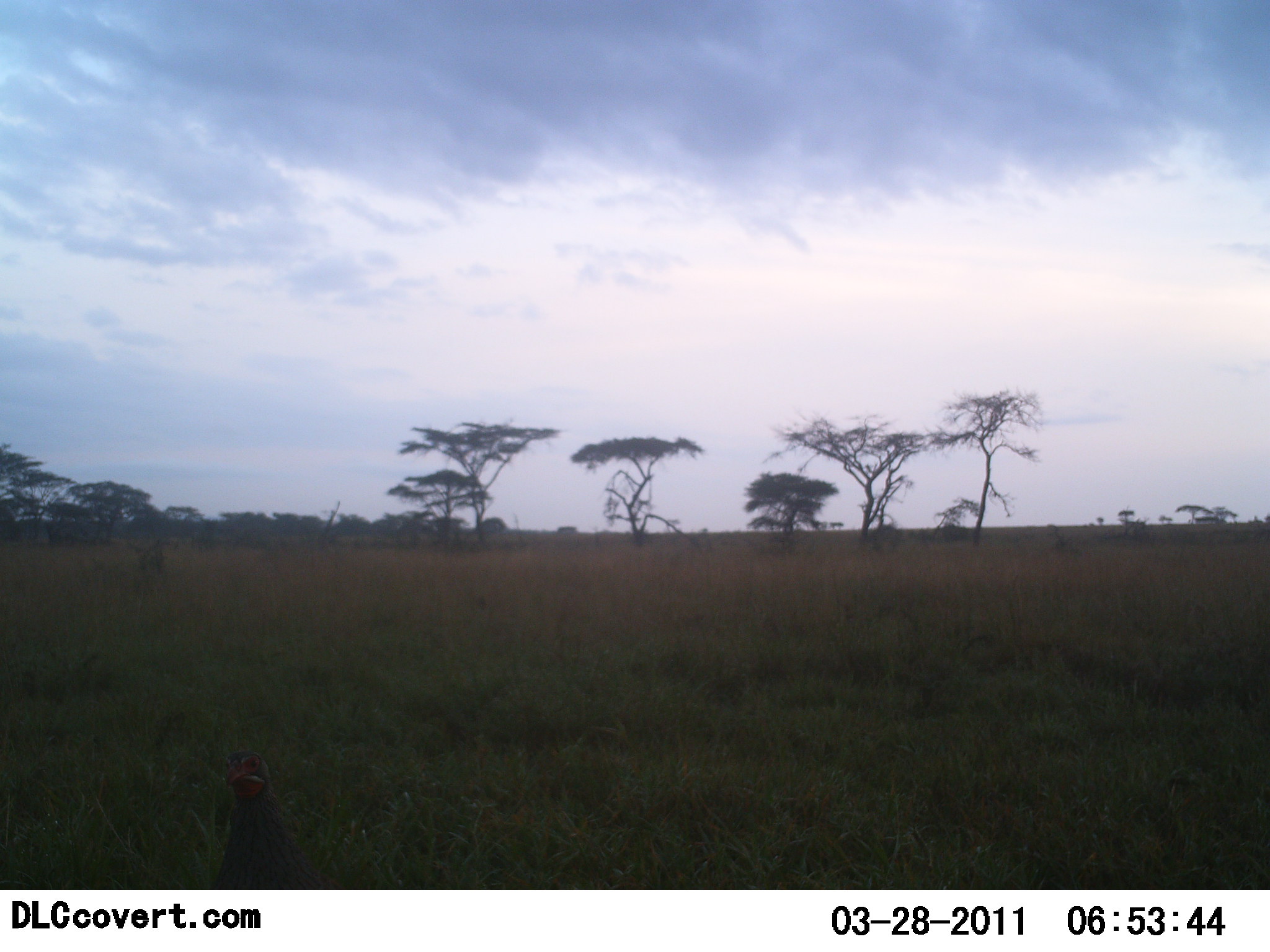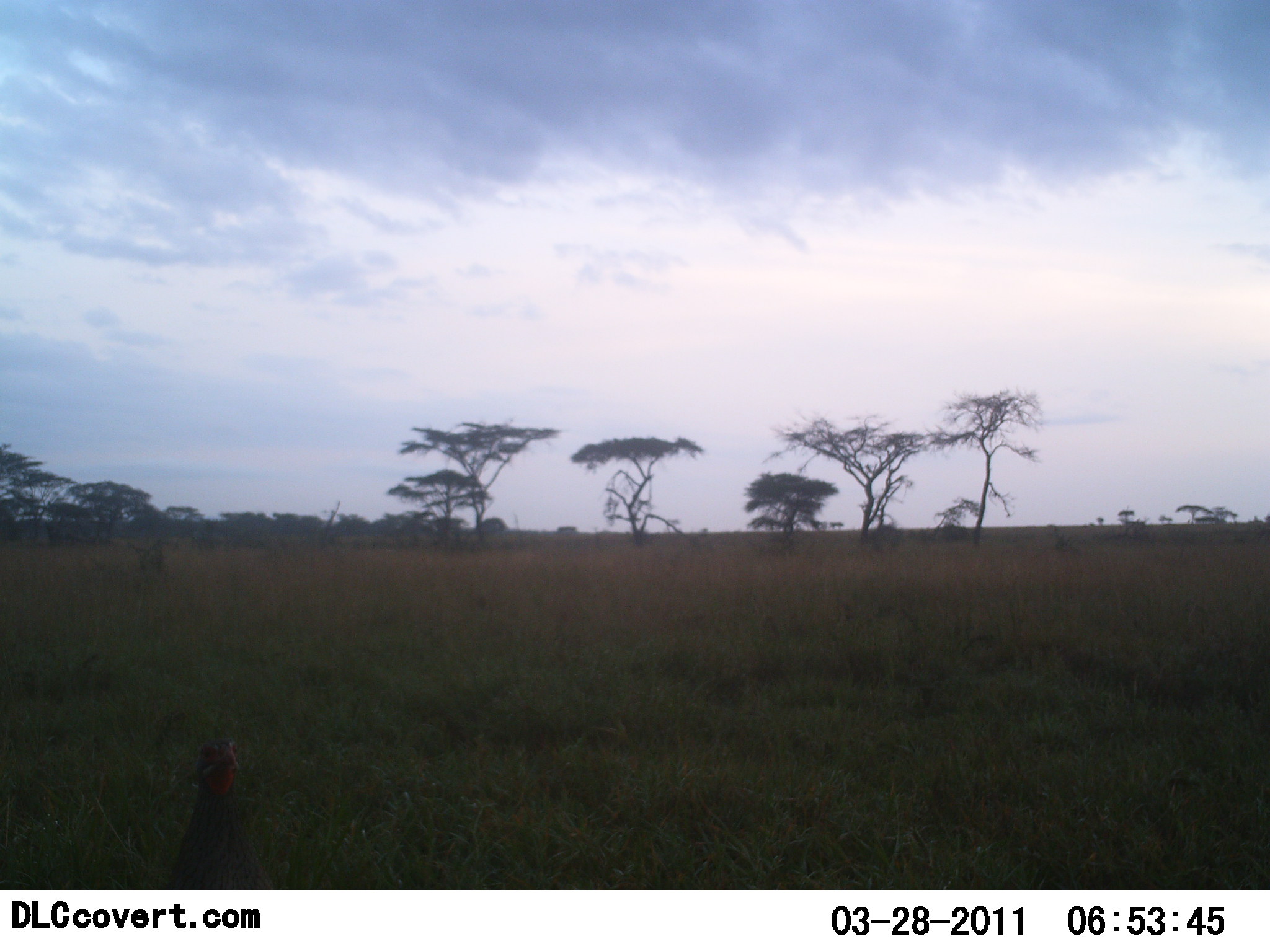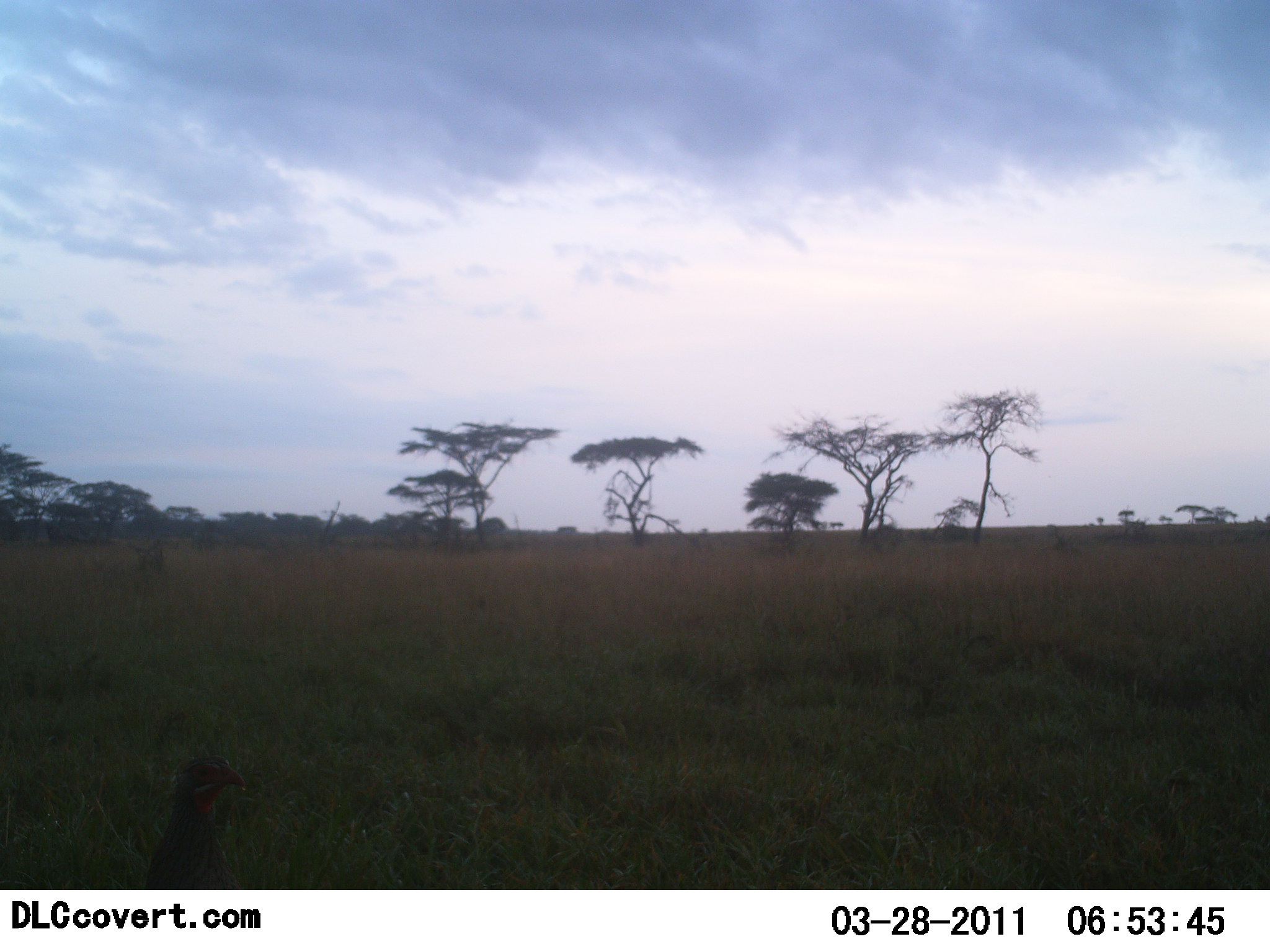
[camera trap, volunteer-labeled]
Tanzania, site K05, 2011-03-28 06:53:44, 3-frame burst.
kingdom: Animalia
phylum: Chordata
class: Aves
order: Galliformes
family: Numididae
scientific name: Numididae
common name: guinea fowl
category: guineafowl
Guineafowl (guinea fowl) (Numididae), count 1. Behavior (volunteer vote fractions): standing 83%, resting 0%, moving 17%, interacting 0%. Young present (vote fraction): 0%. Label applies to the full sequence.